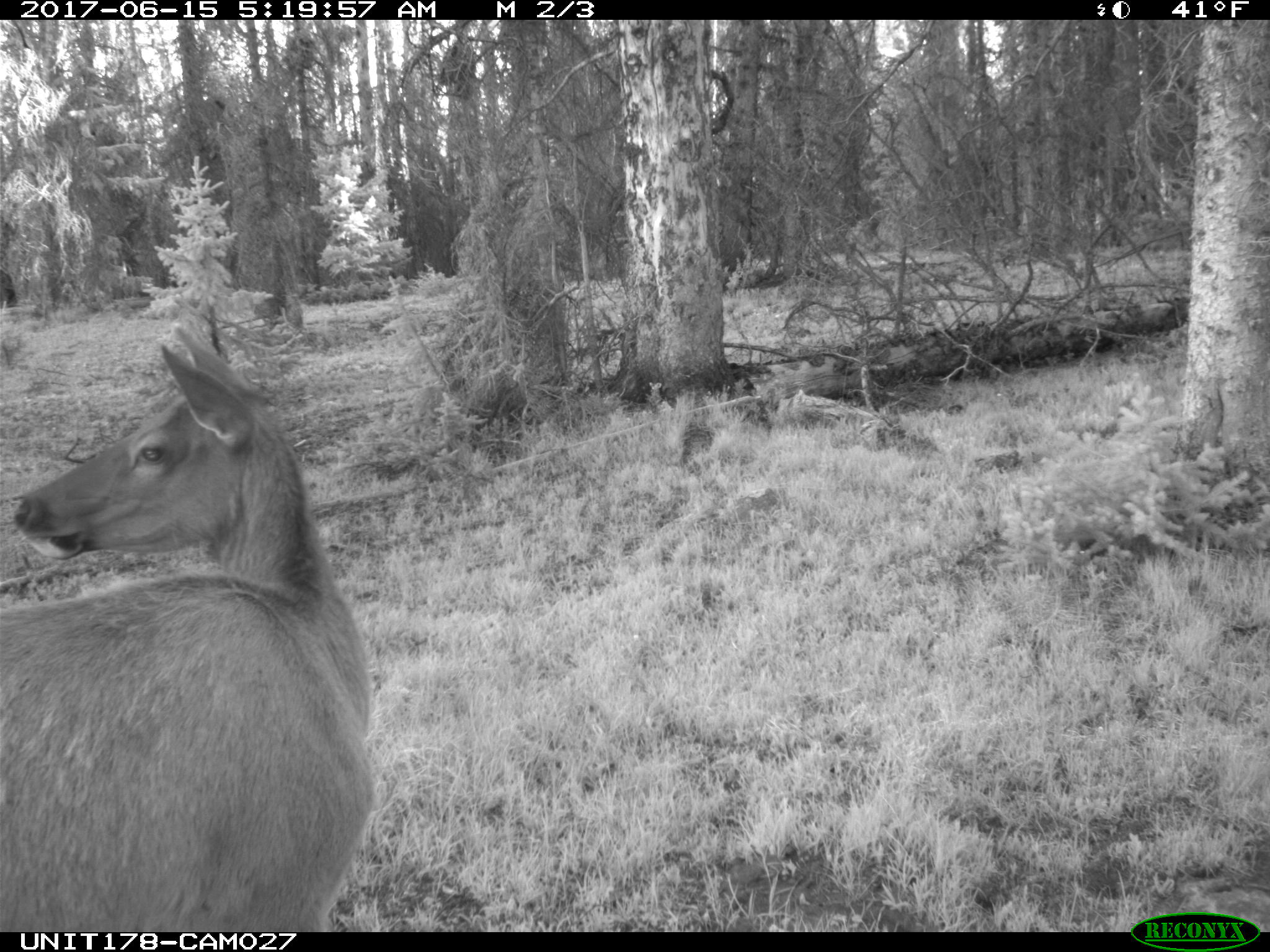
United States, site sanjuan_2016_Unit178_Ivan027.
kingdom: Animalia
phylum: Chordata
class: Mammalia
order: Artiodactyla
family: Cervidae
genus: Cervus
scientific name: Cervus elaphus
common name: red deer